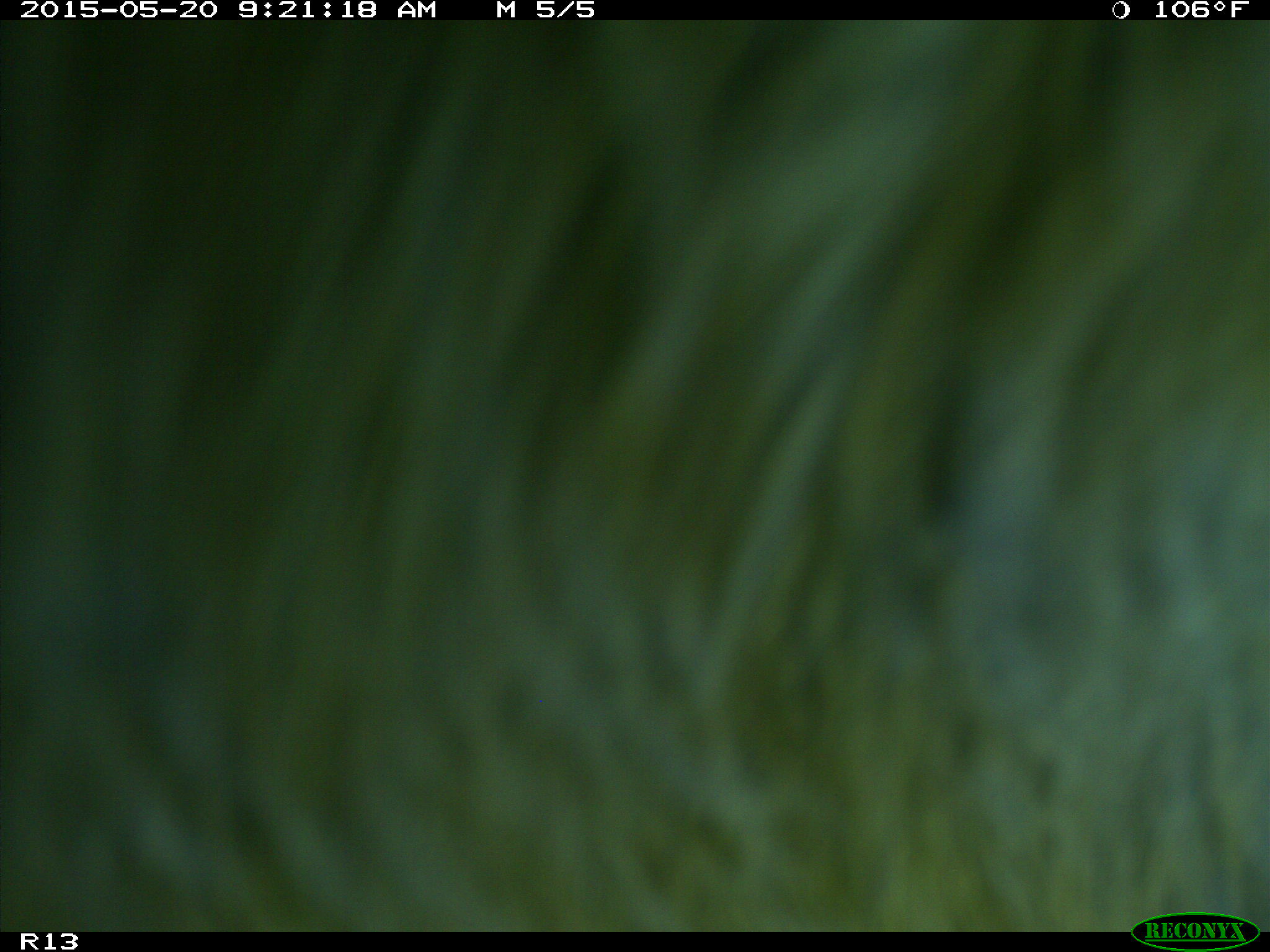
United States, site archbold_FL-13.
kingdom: Animalia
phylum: Chordata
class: Mammalia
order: Artiodactyla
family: Bovidae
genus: Bos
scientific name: Bos taurus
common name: domestic cow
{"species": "Bos taurus (domestic cow)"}